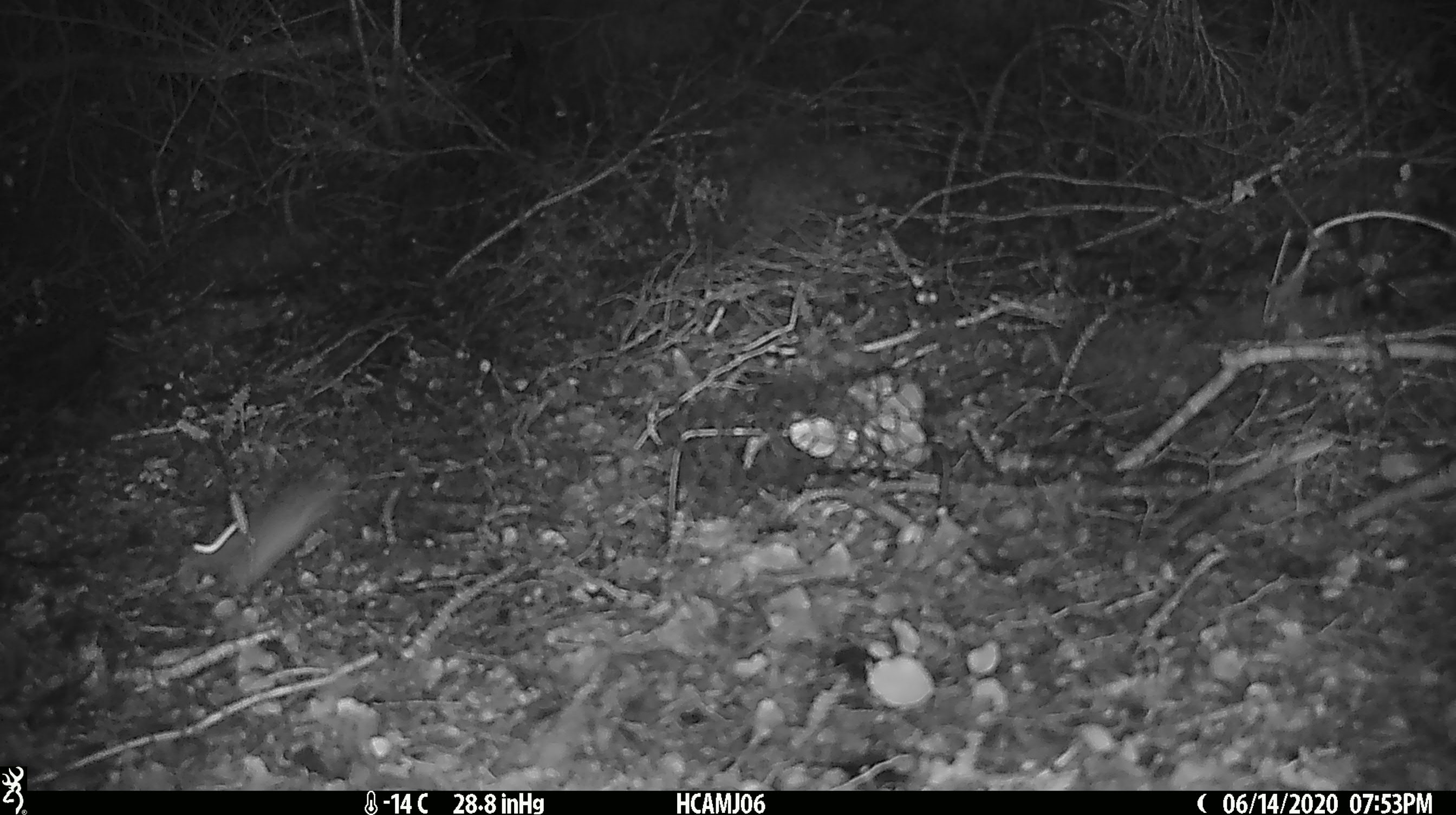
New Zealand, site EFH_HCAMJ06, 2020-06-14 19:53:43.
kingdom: Animalia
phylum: Chordata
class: Mammalia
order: Rodentia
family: Muridae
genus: Mus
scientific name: Mus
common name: mouse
Mouse (Mus).